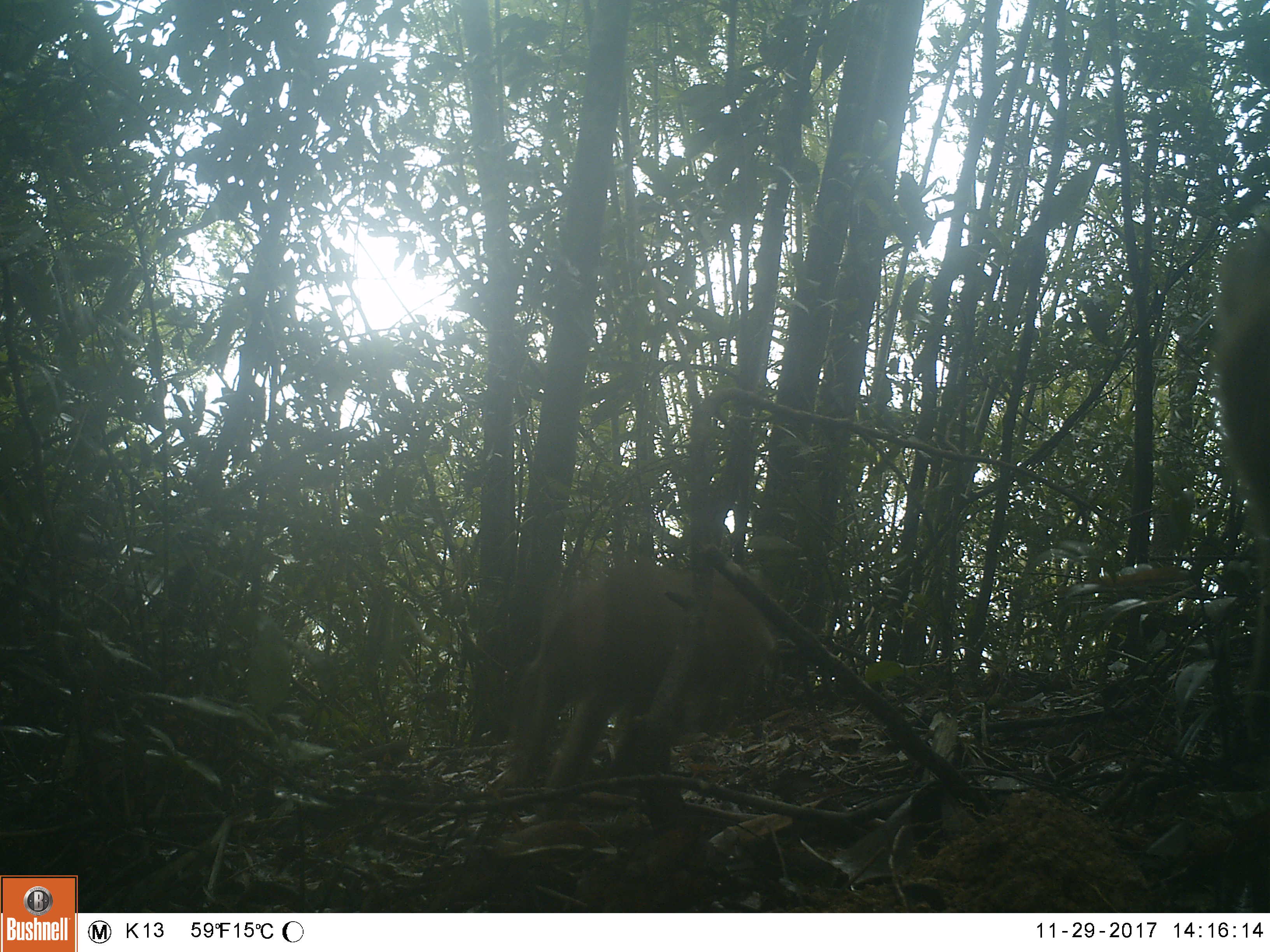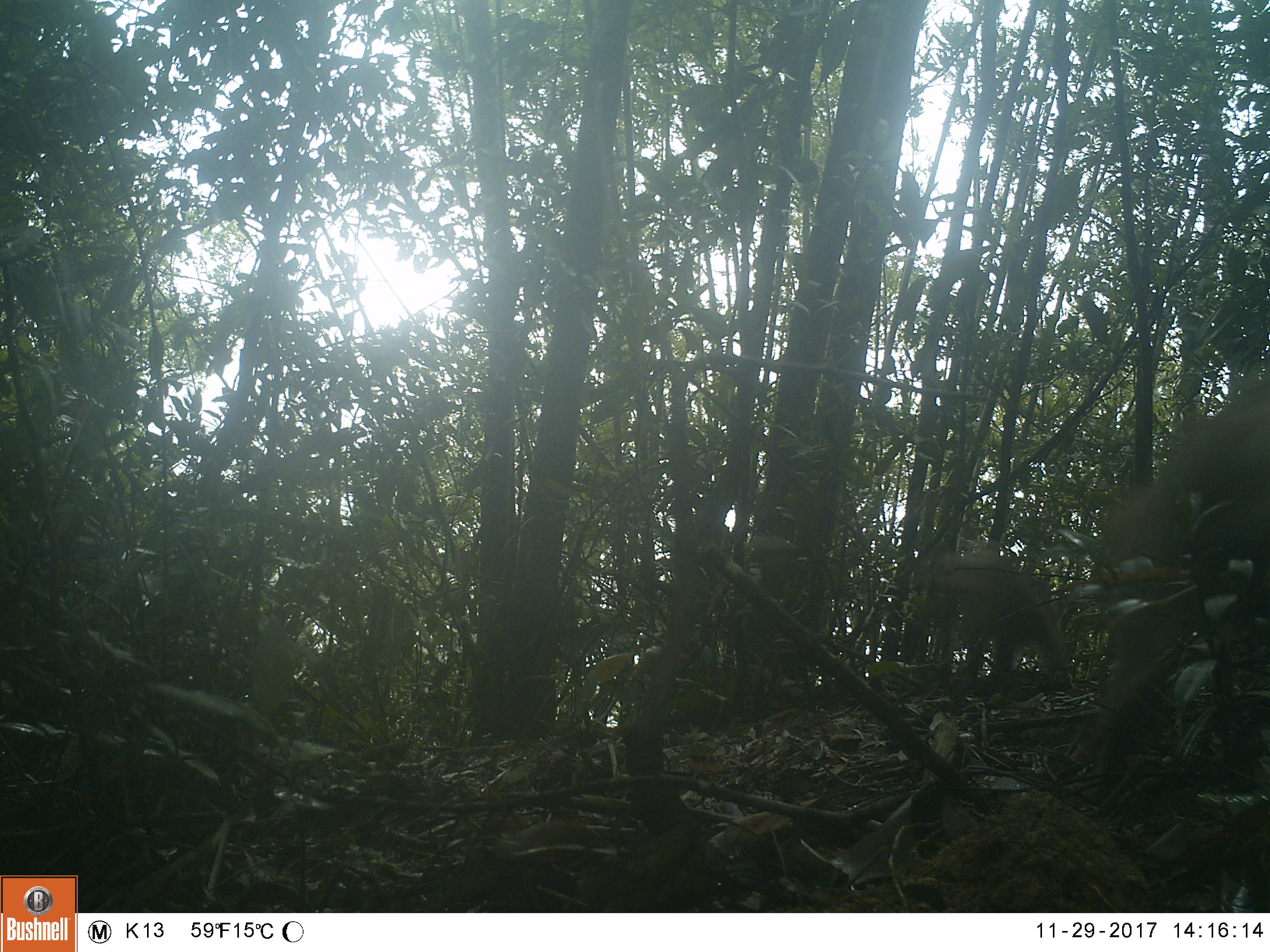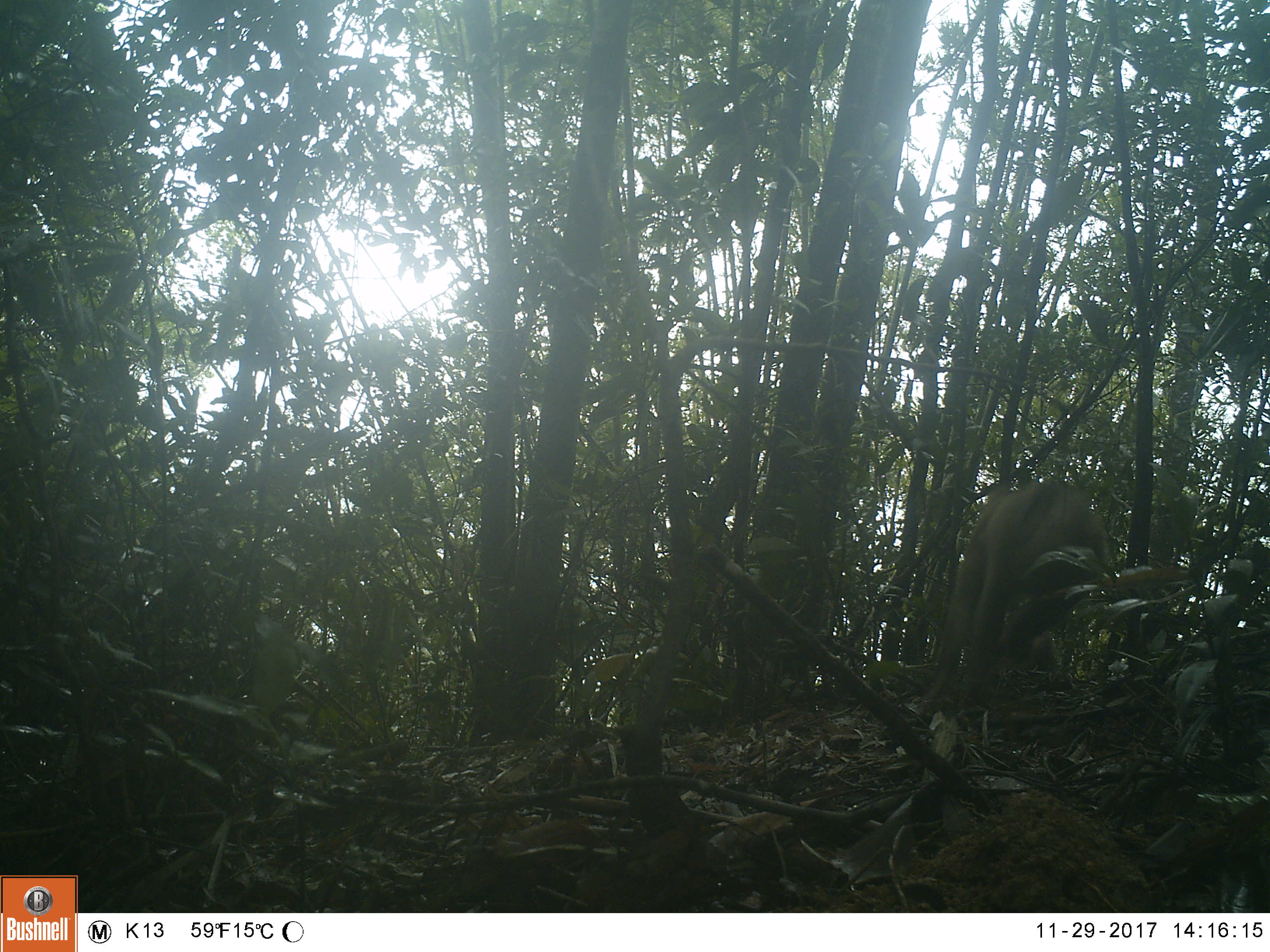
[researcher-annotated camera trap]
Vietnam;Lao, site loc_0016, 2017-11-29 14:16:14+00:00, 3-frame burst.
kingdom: Animalia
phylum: Chordata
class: Mammalia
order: Primates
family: Cercopithecidae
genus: Macaca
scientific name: Macaca nemestrina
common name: pig-tailed macaque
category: pig tailed macaque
Pig tailed macaque (pig-tailed macaque) (Macaca nemestrina). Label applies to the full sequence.